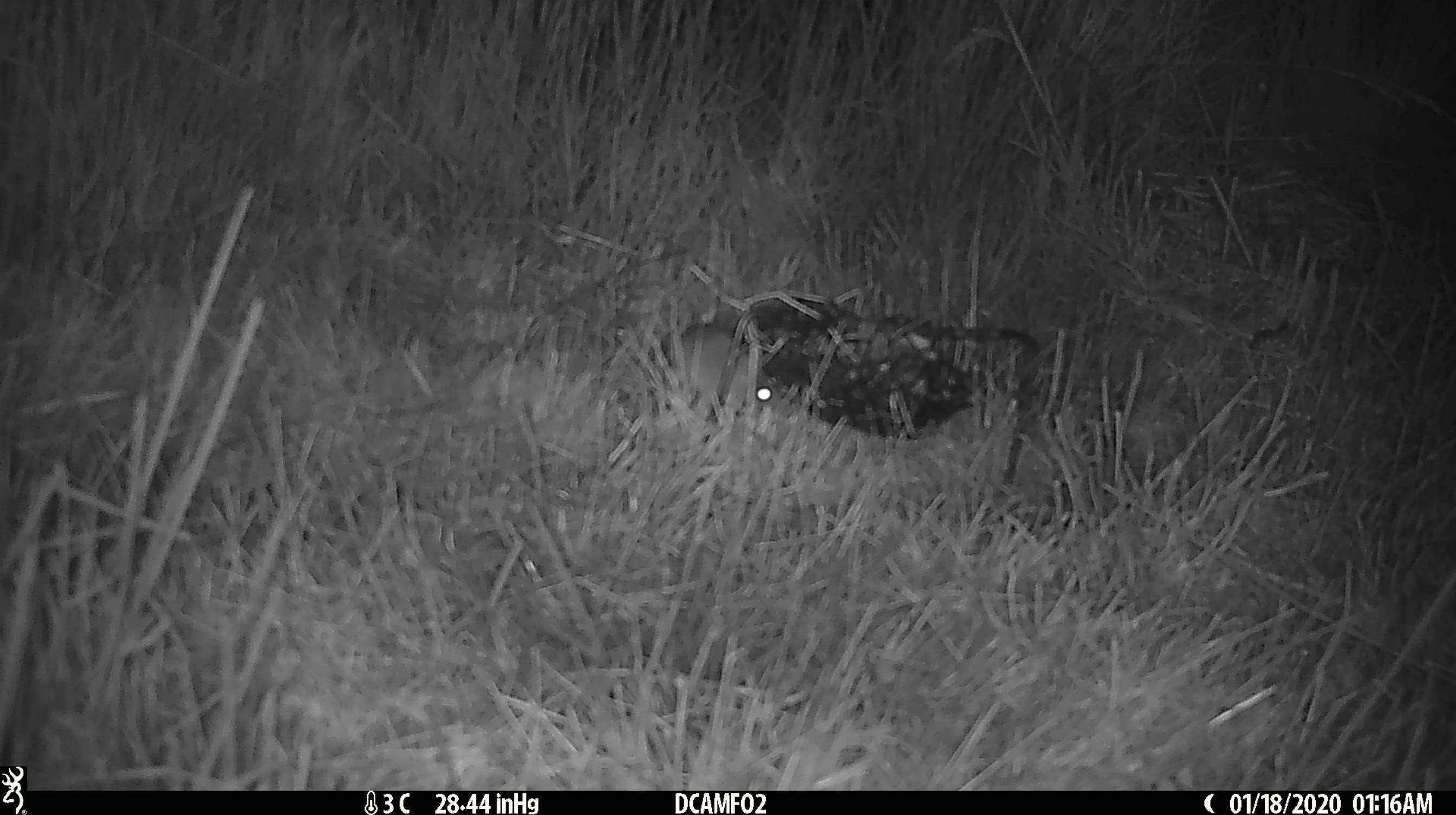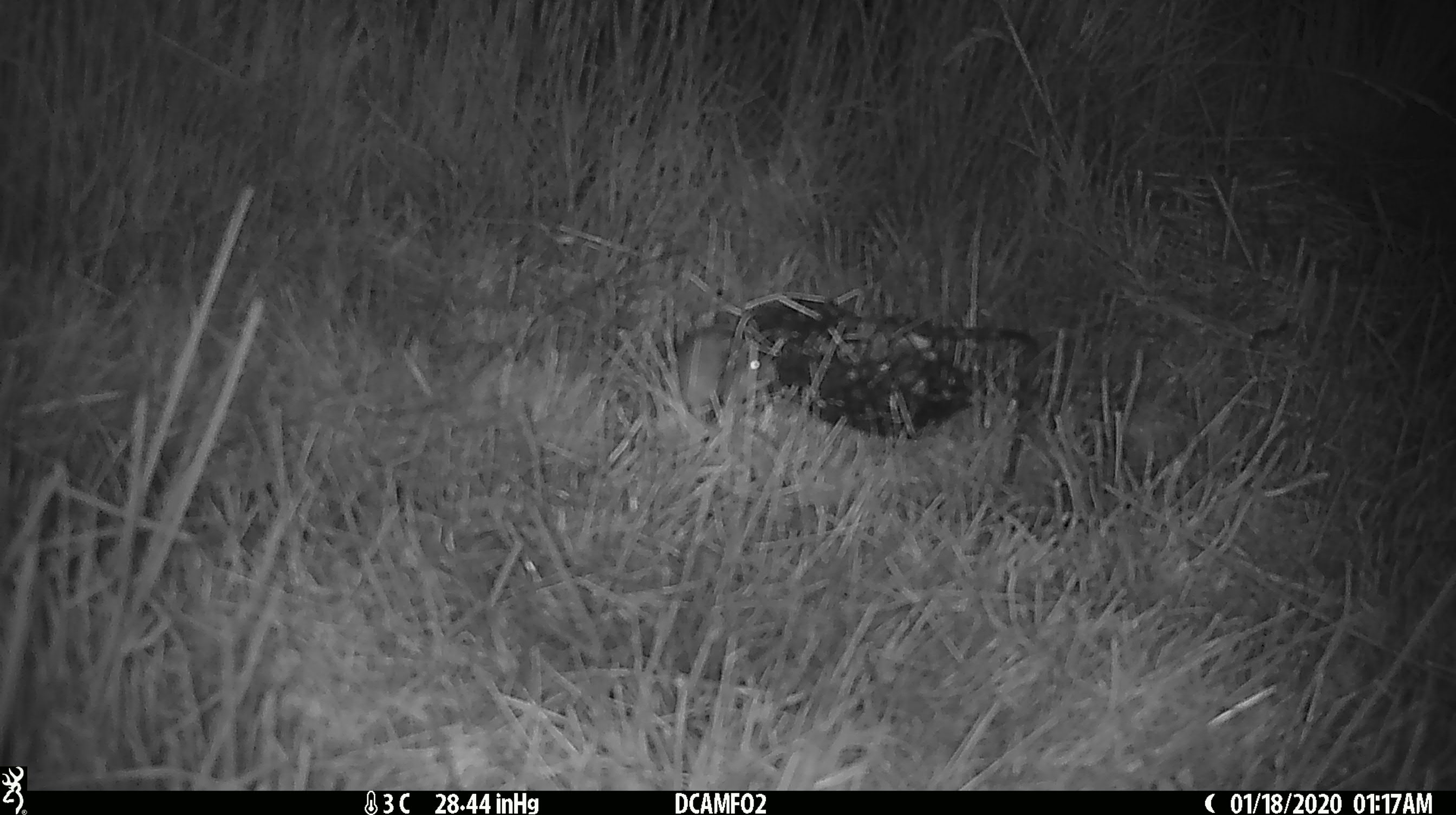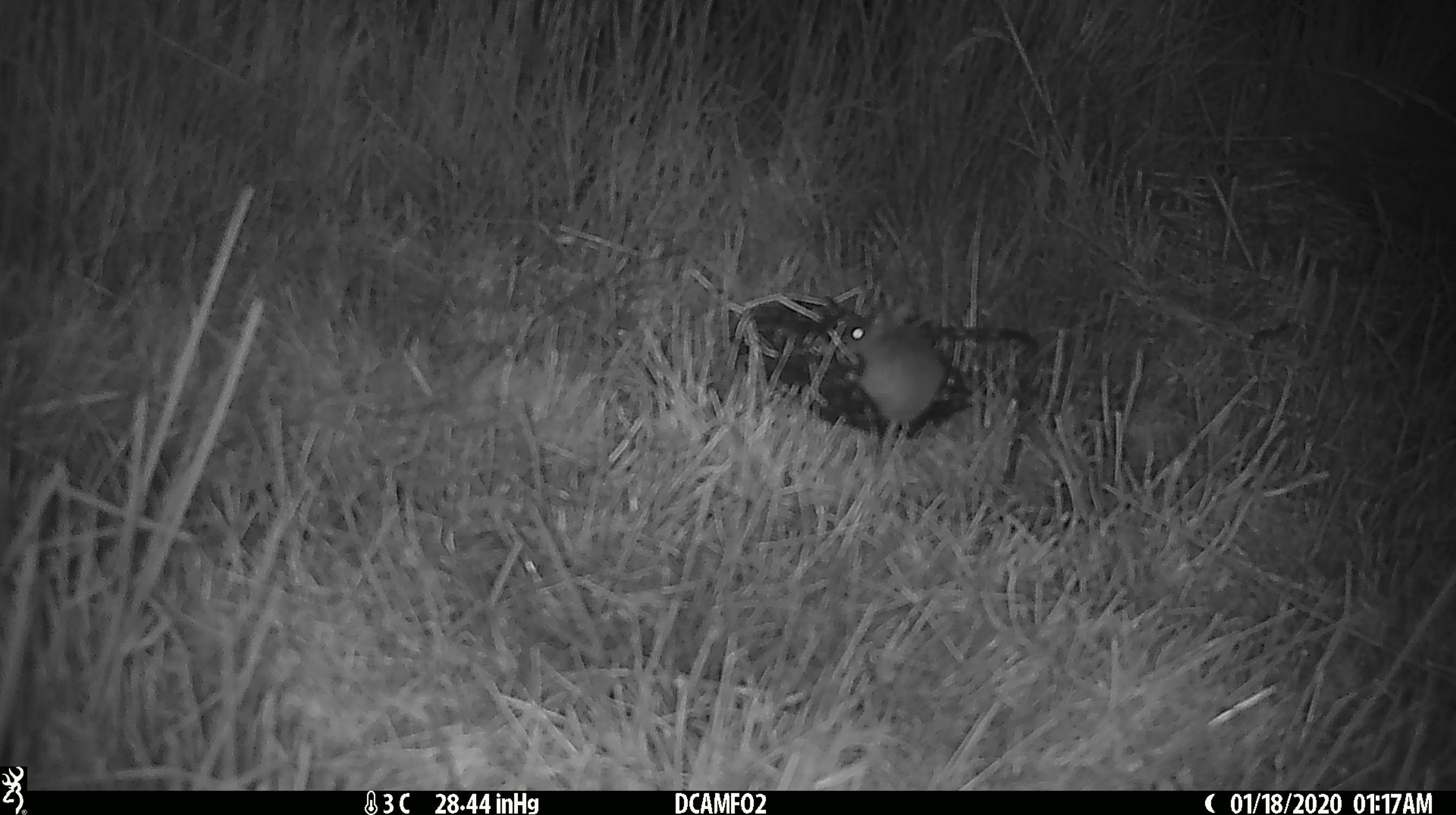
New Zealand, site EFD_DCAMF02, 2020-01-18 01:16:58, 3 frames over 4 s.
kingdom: Animalia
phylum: Chordata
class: Mammalia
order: Rodentia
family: Muridae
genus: Mus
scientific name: Mus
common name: mouse